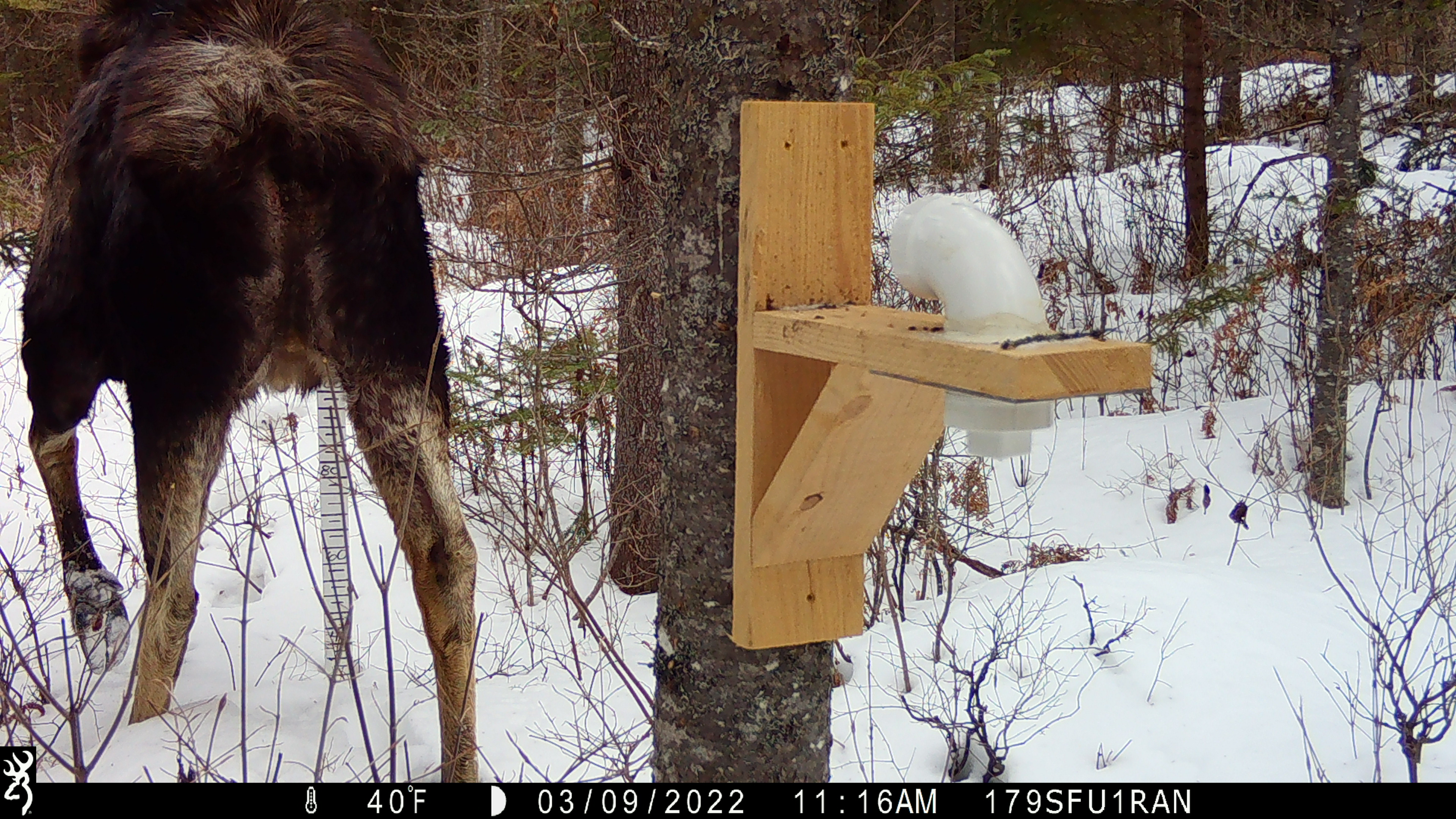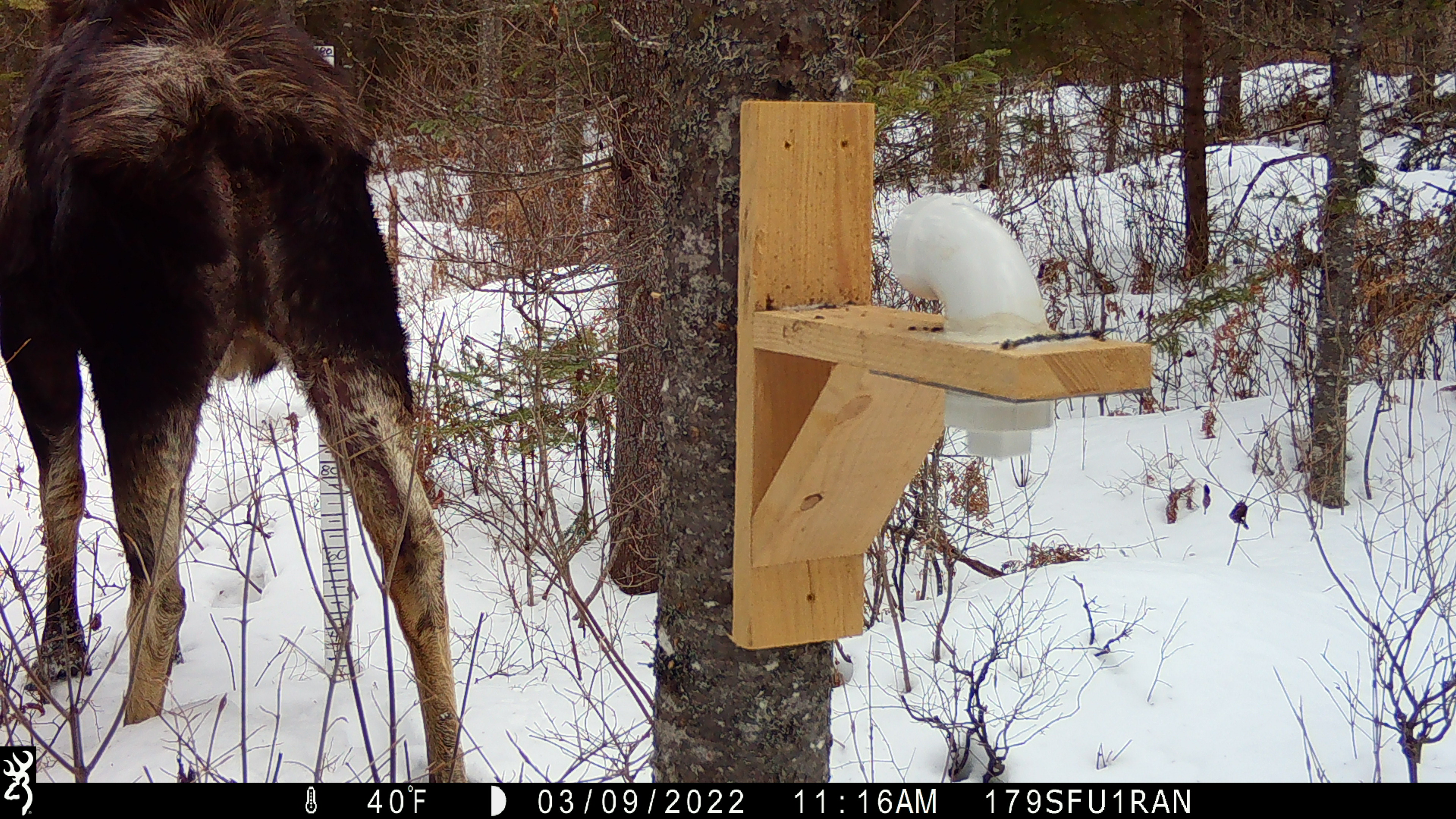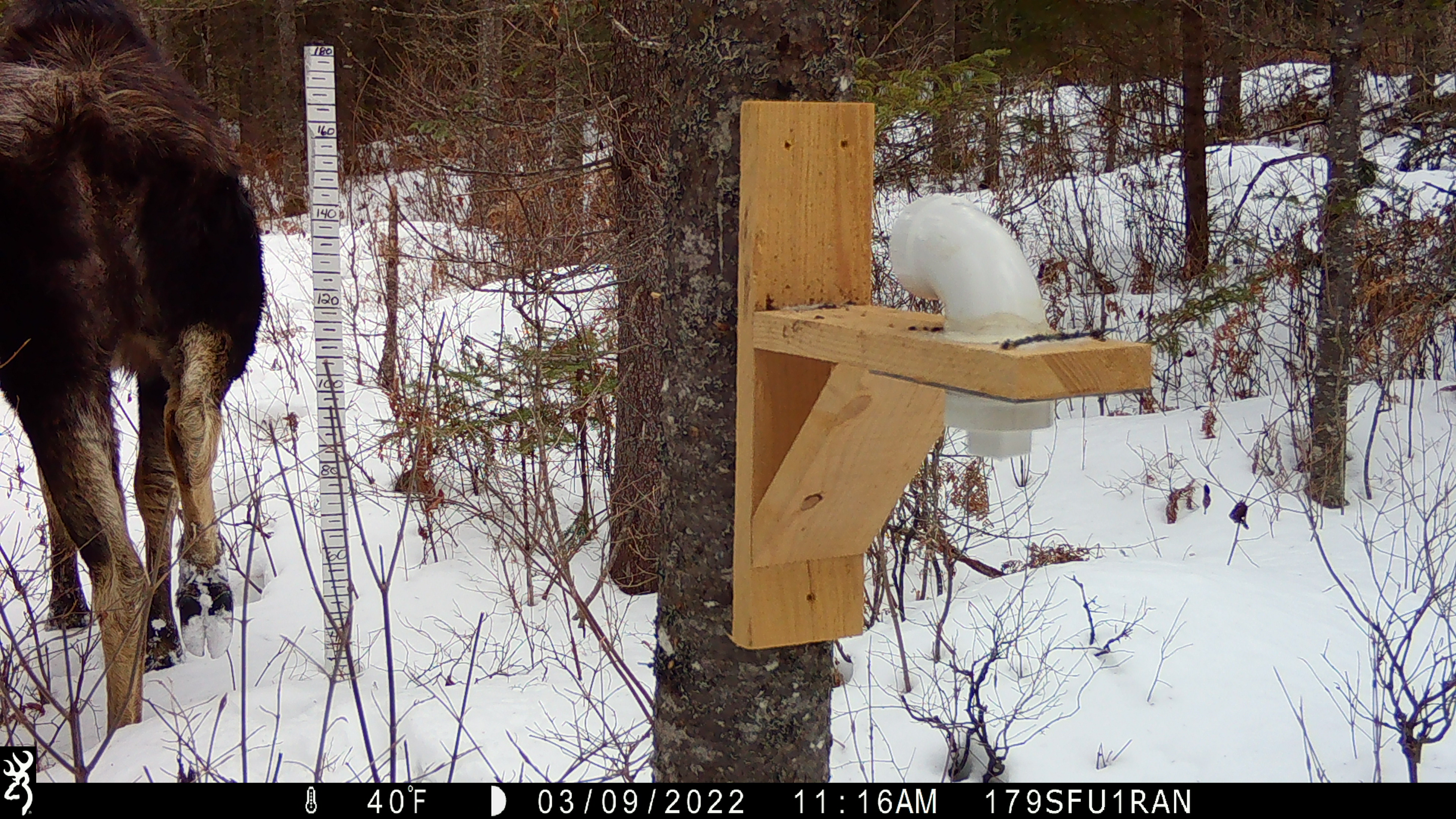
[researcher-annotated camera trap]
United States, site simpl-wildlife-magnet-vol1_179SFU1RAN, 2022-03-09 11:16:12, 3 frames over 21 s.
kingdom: Animalia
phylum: Chordata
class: Mammalia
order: Artiodactyla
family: Cervidae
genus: Alces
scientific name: Alces alces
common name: moose